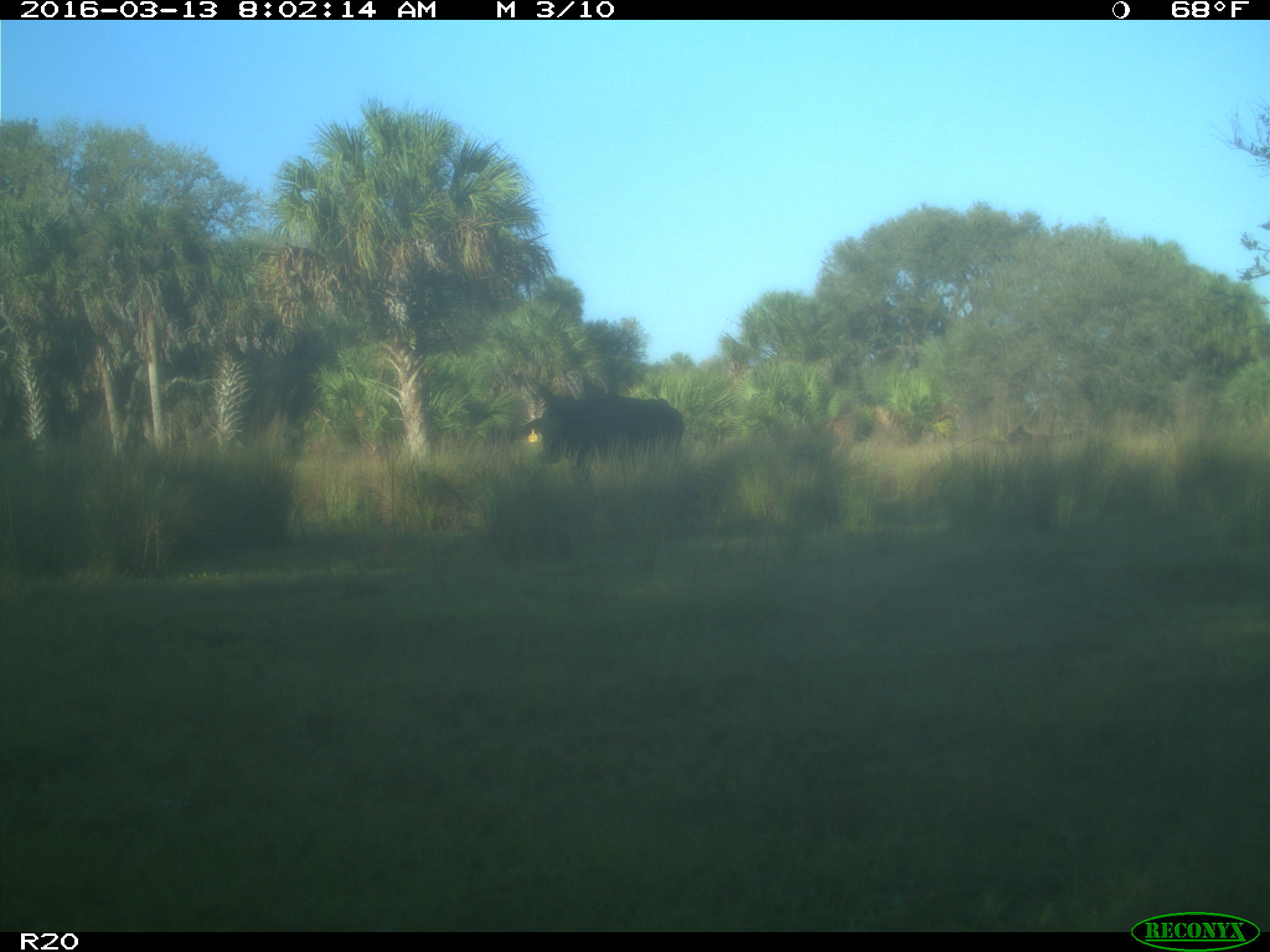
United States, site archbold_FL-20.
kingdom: Animalia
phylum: Chordata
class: Mammalia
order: Artiodactyla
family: Bovidae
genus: Bos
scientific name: Bos taurus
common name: domestic cow